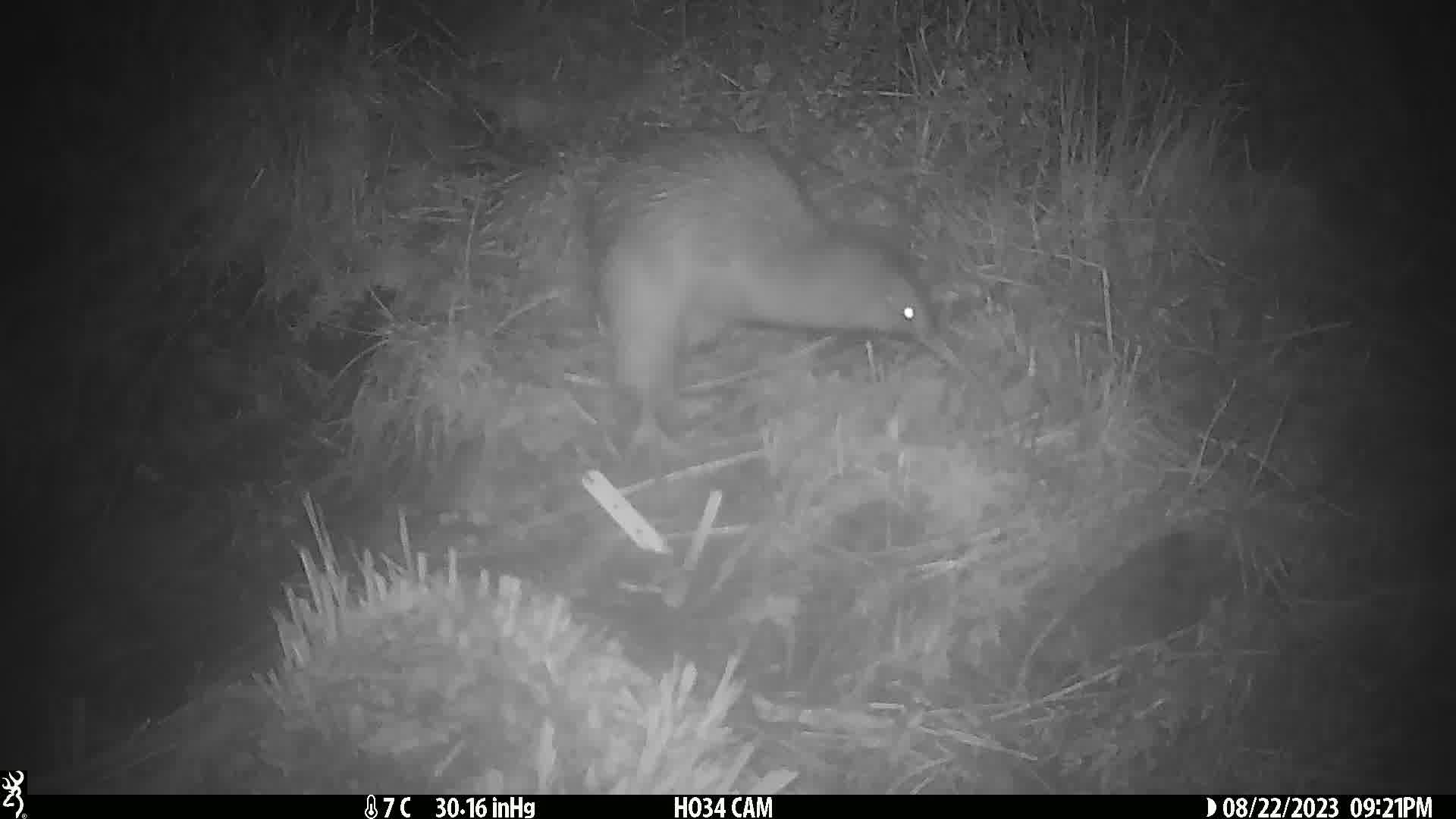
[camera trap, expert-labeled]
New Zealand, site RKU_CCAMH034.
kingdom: Animalia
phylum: Chordata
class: Aves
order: Apterygiformes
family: Apterygidae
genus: Apteryx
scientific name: Apteryx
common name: kiwi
Kiwi (Apteryx).